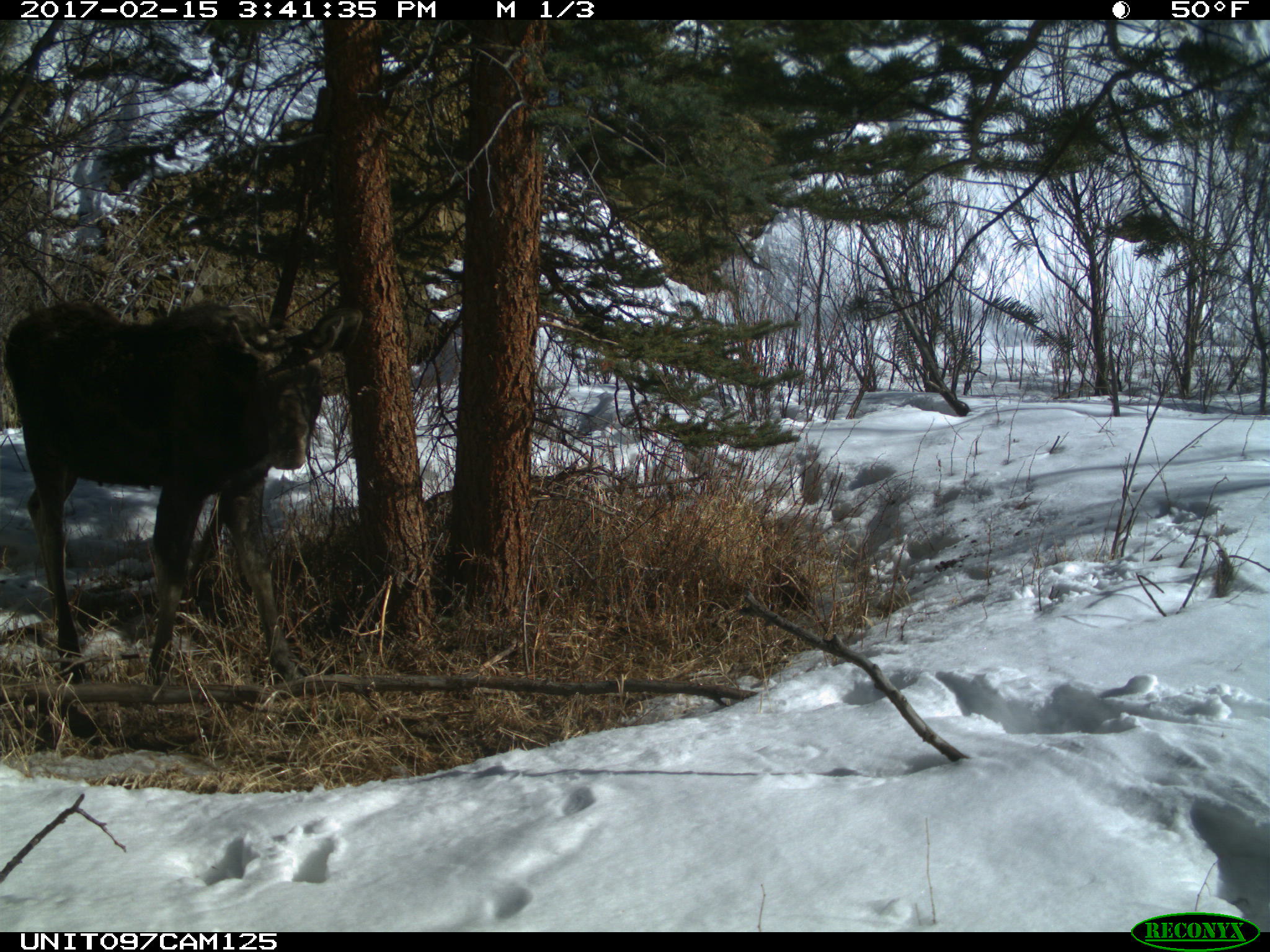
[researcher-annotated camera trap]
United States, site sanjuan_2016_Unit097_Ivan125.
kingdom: Animalia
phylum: Chordata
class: Mammalia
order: Artiodactyla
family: Cervidae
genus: Alces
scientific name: Alces alces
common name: moose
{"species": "Alces alces (moose)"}